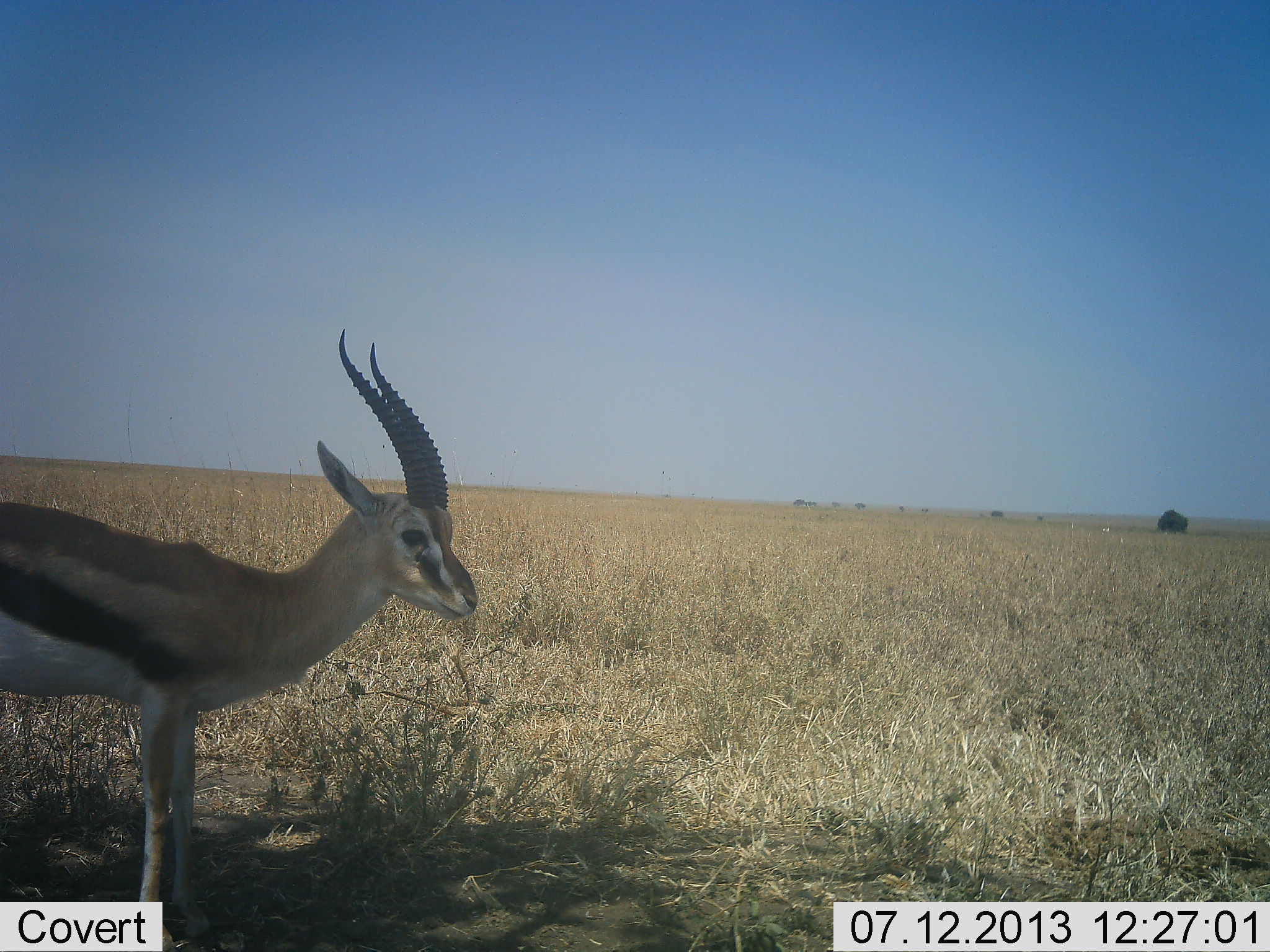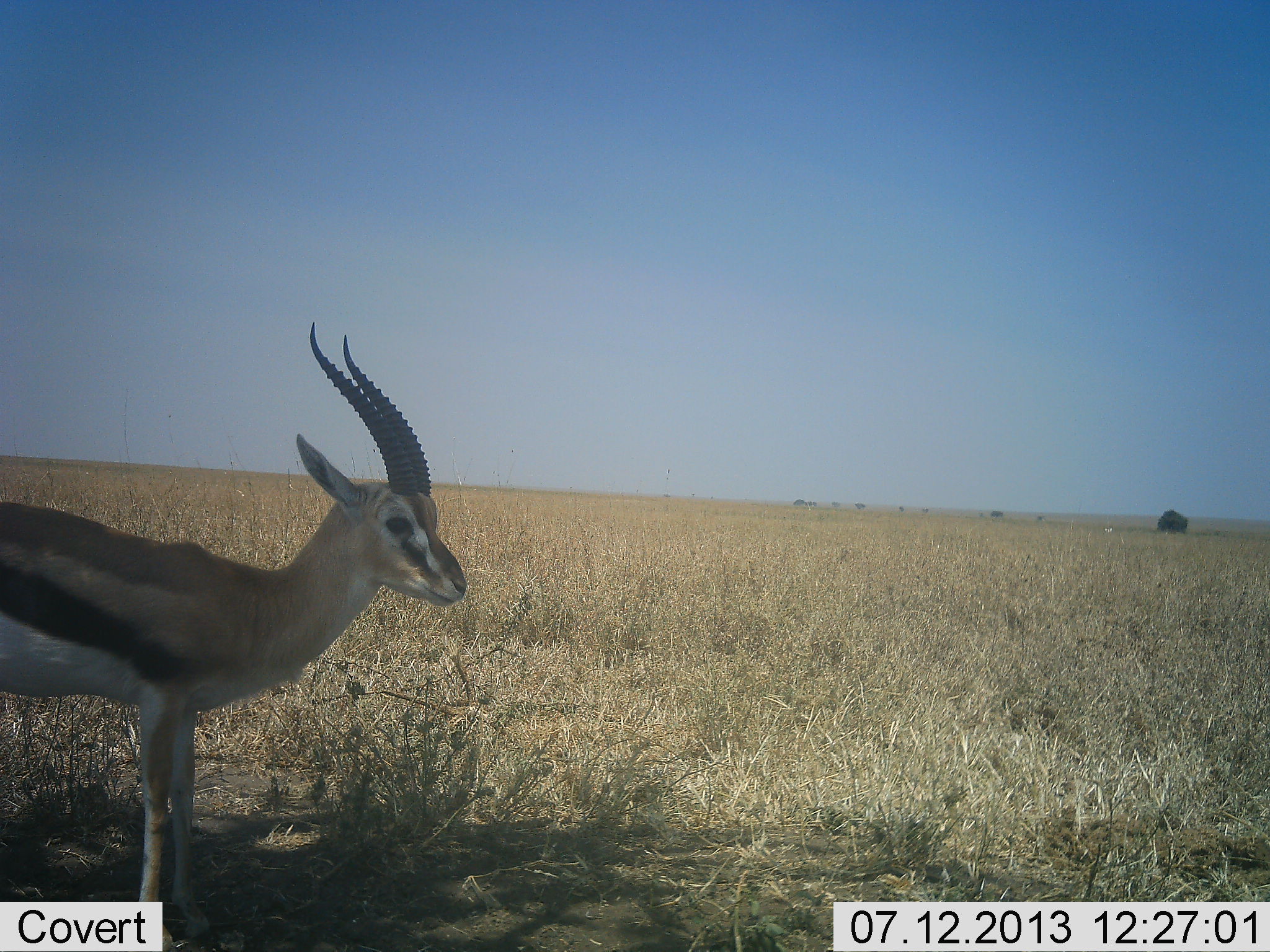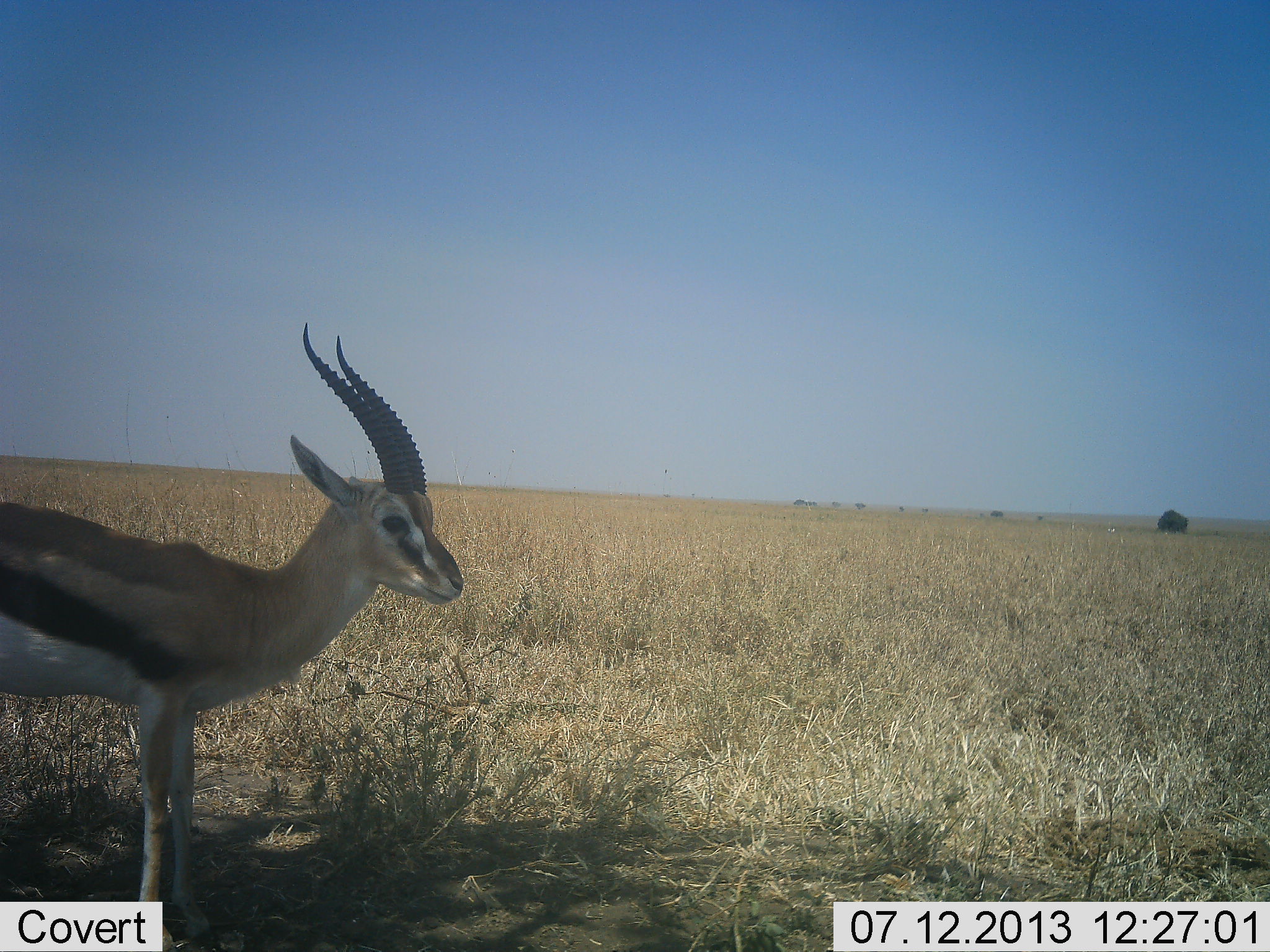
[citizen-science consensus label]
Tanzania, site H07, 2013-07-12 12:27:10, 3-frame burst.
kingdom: Animalia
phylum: Chordata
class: Mammalia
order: Artiodactyla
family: Bovidae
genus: Eudorcas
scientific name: Eudorcas thomsonii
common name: thomson's gazelle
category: gazellethomsons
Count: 1.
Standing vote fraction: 100%.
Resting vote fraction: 0%.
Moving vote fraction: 0%.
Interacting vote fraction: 0%.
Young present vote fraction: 0%.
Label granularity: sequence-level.